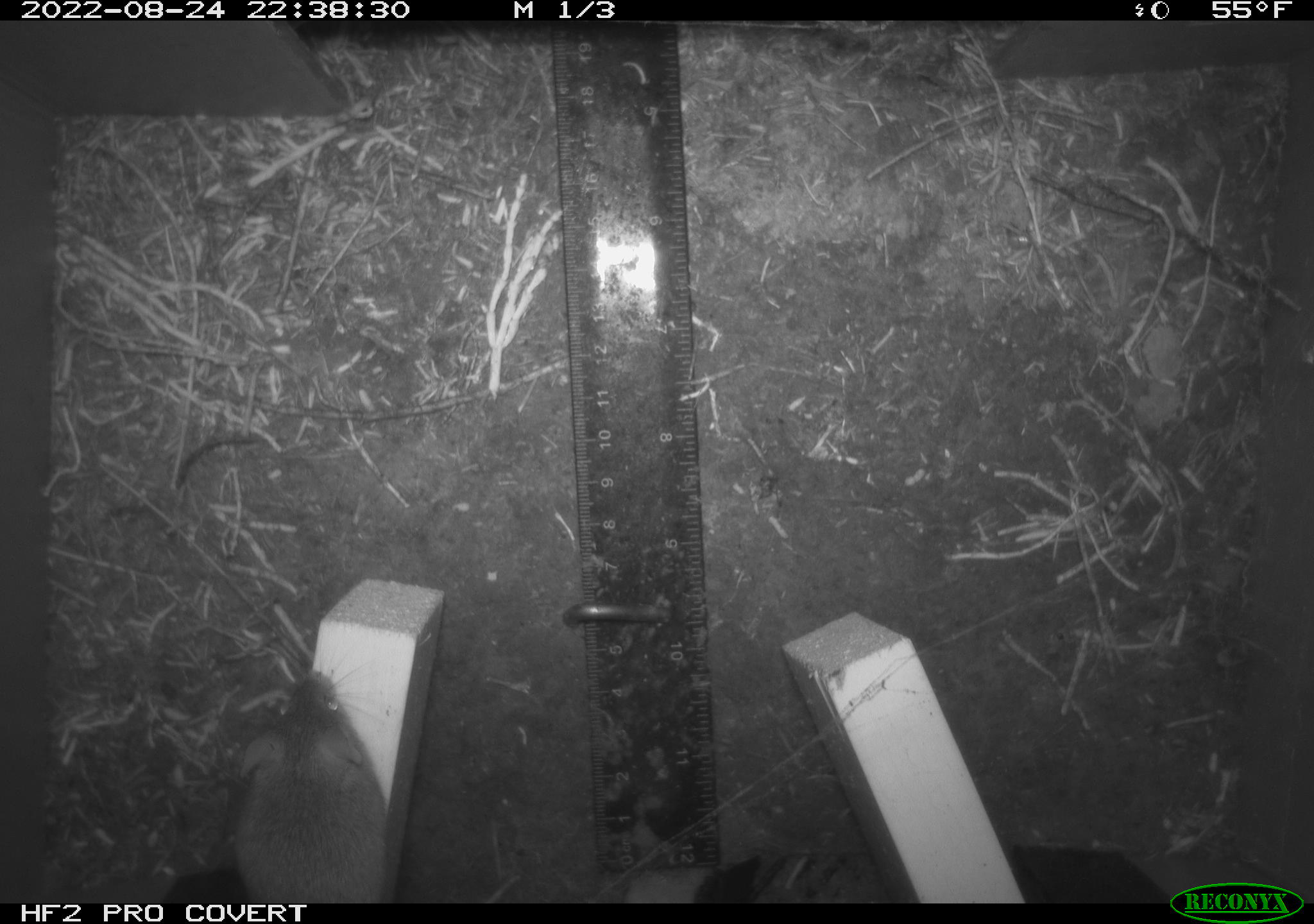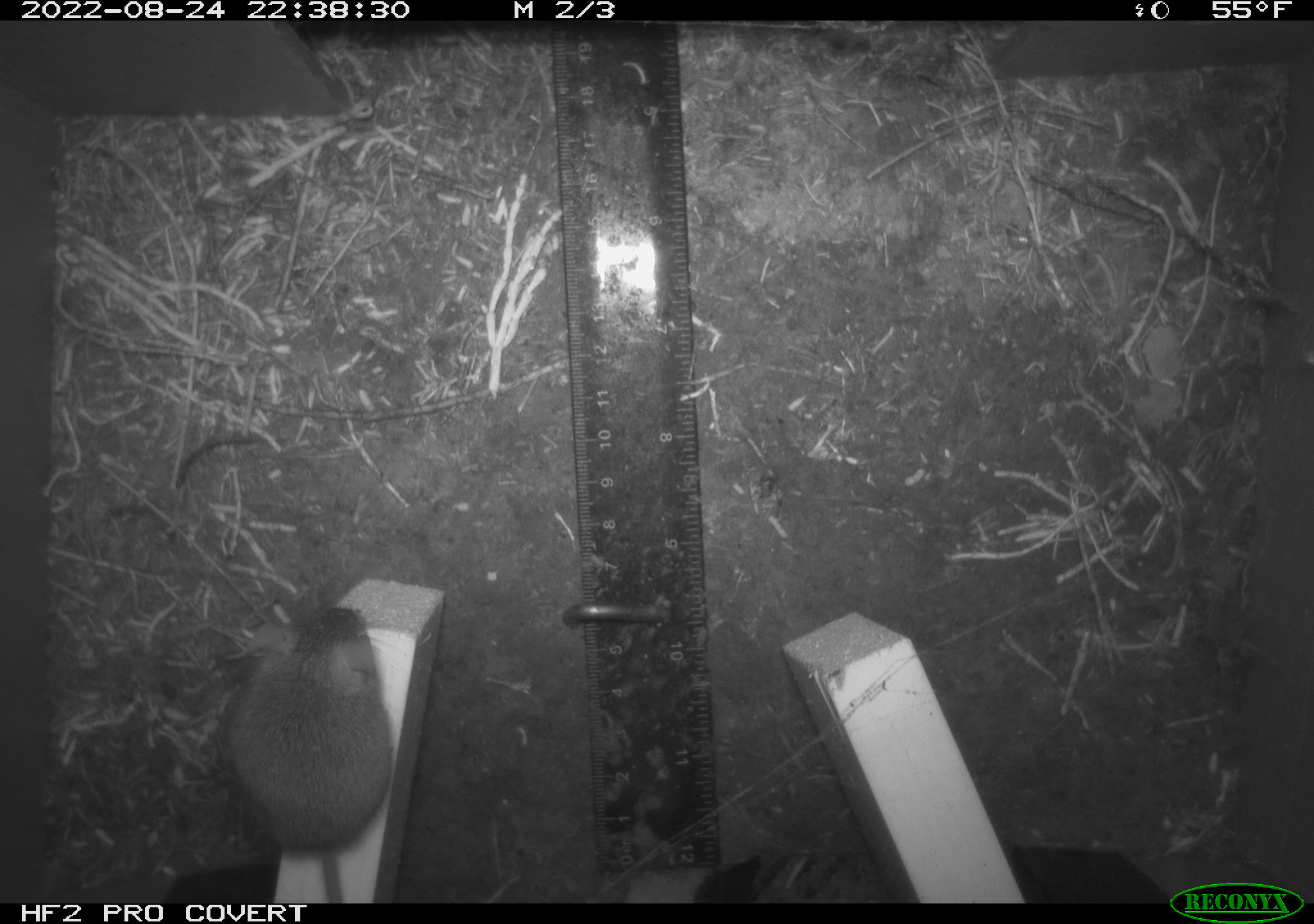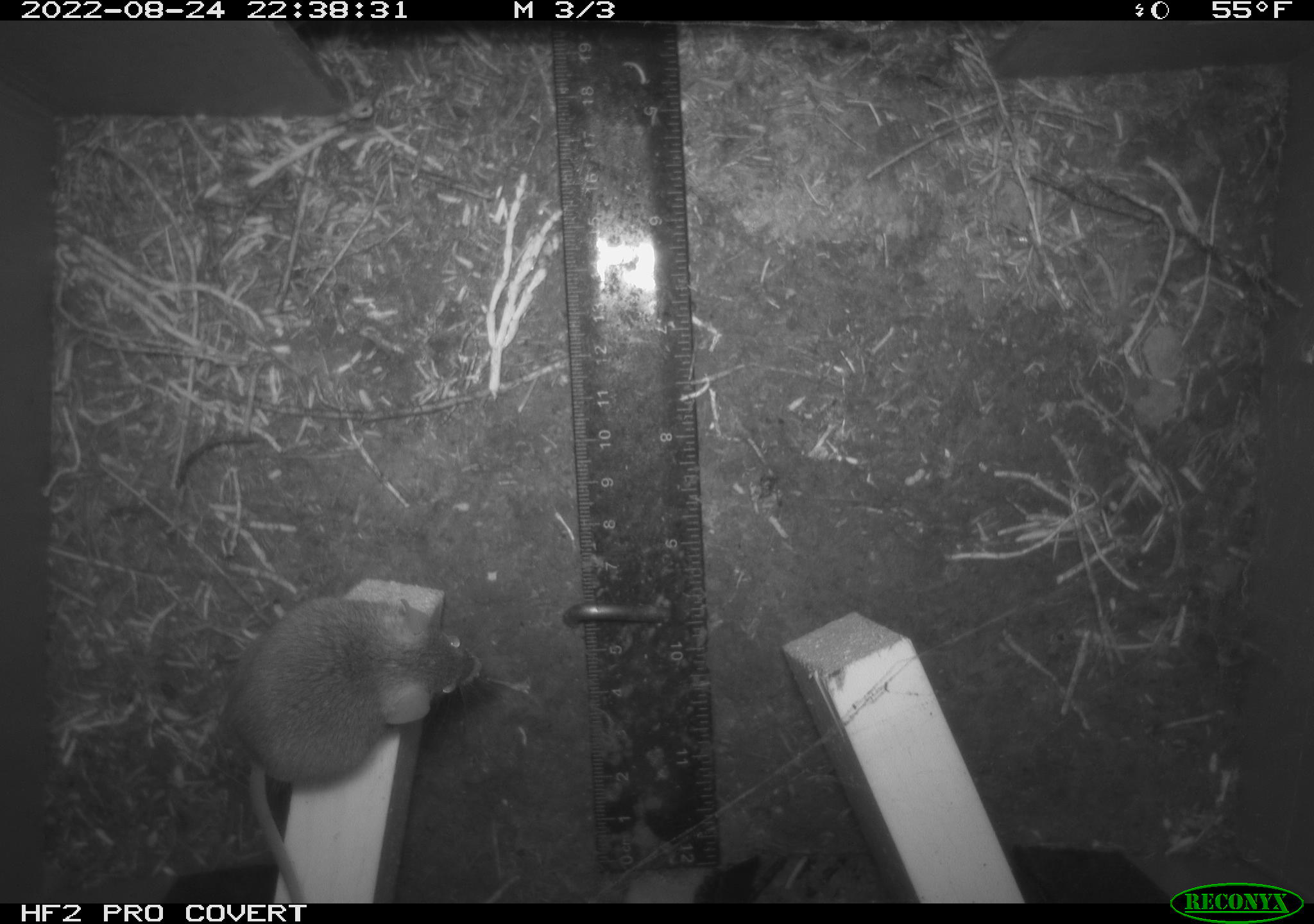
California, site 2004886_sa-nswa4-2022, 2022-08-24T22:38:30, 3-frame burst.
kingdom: Animalia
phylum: Chordata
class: Mammalia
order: Rodentia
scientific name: Rodentia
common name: rodent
Rodent (Rodentia).